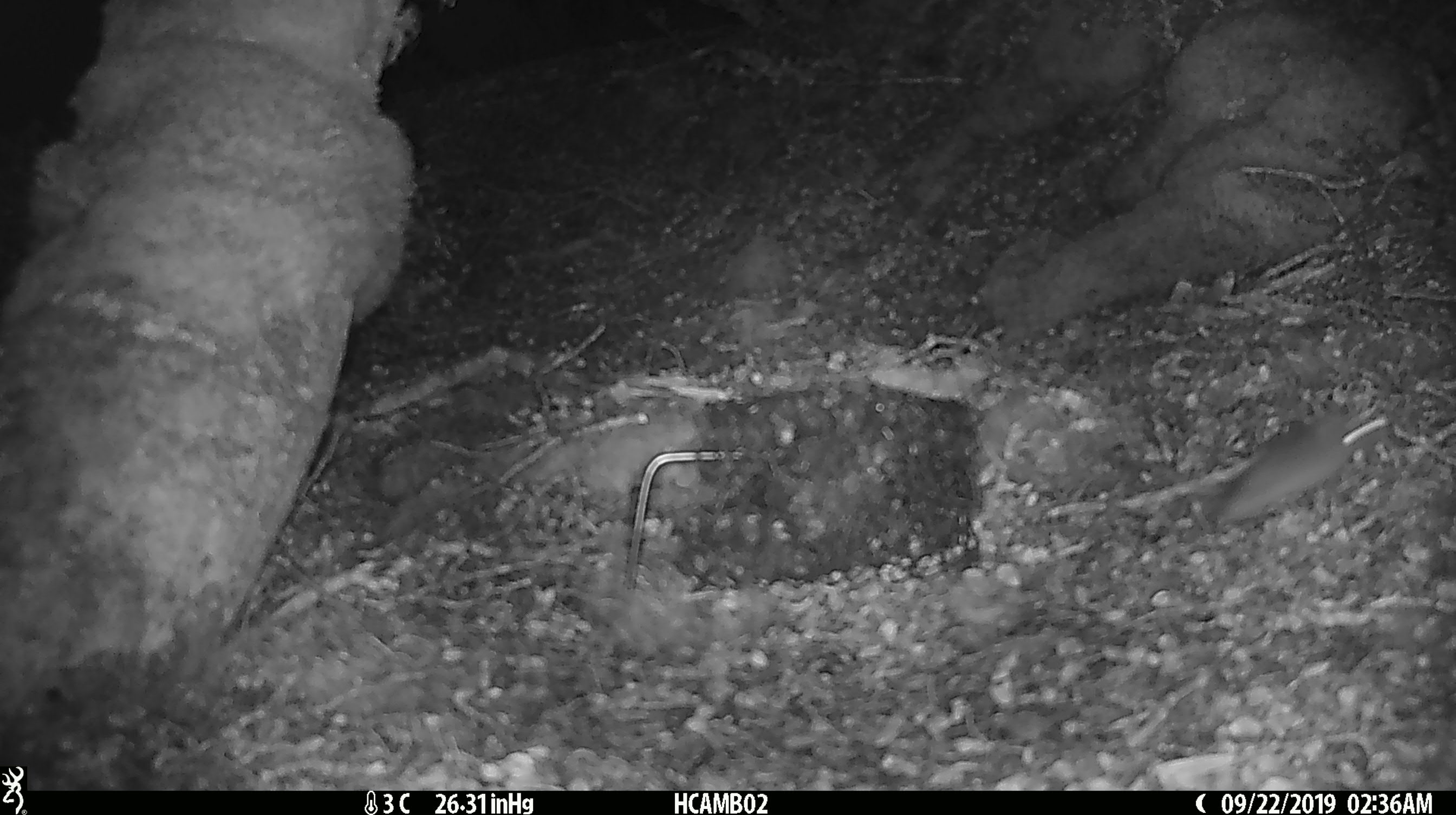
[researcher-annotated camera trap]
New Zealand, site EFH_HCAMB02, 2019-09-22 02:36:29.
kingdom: Animalia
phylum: Chordata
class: Mammalia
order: Rodentia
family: Muridae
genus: Mus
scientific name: Mus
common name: mouse